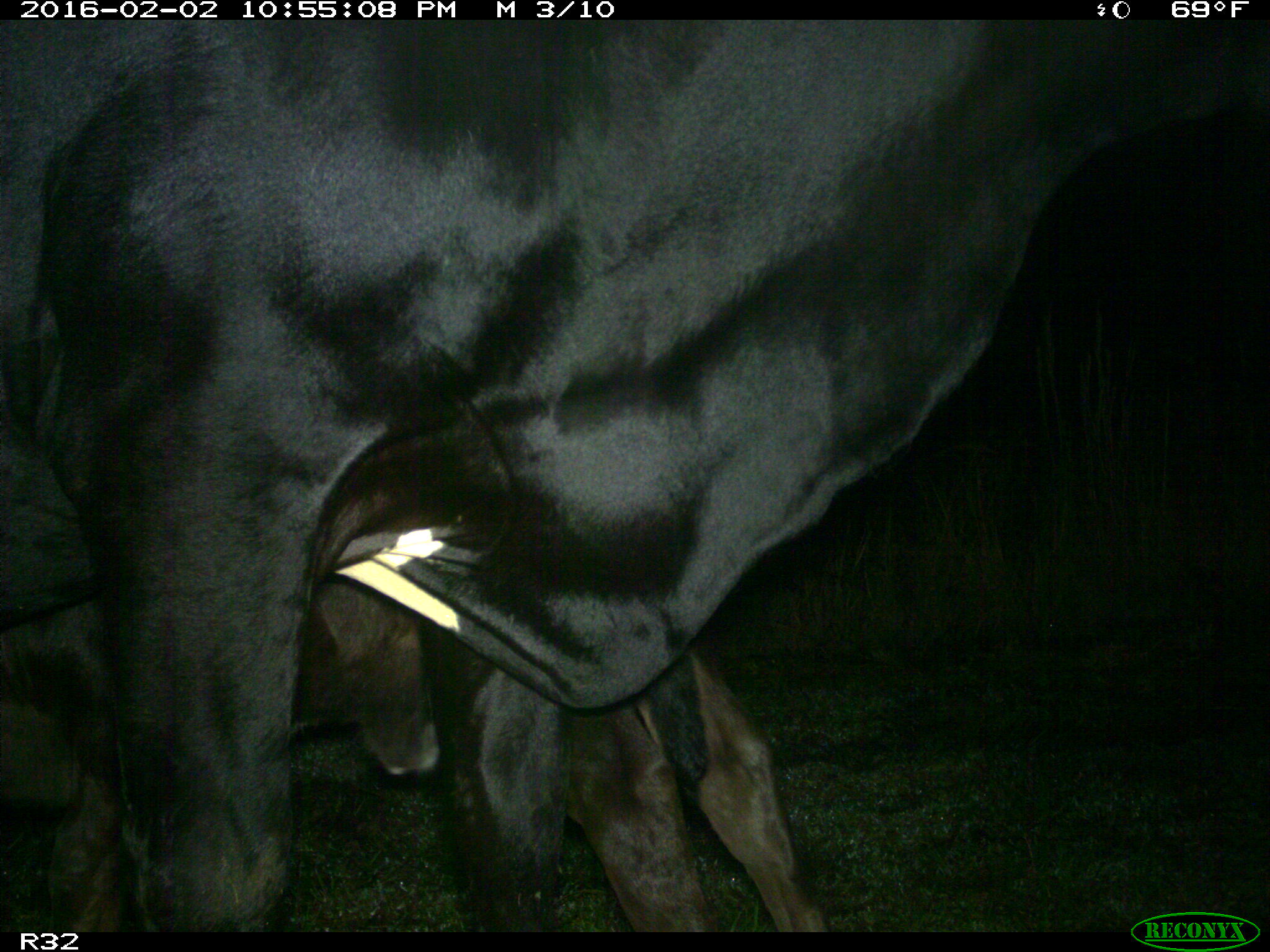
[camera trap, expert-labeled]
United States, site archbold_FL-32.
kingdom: Animalia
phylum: Chordata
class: Mammalia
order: Artiodactyla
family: Bovidae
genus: Bos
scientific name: Bos taurus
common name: domestic cow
Bos taurus (domestic cow).